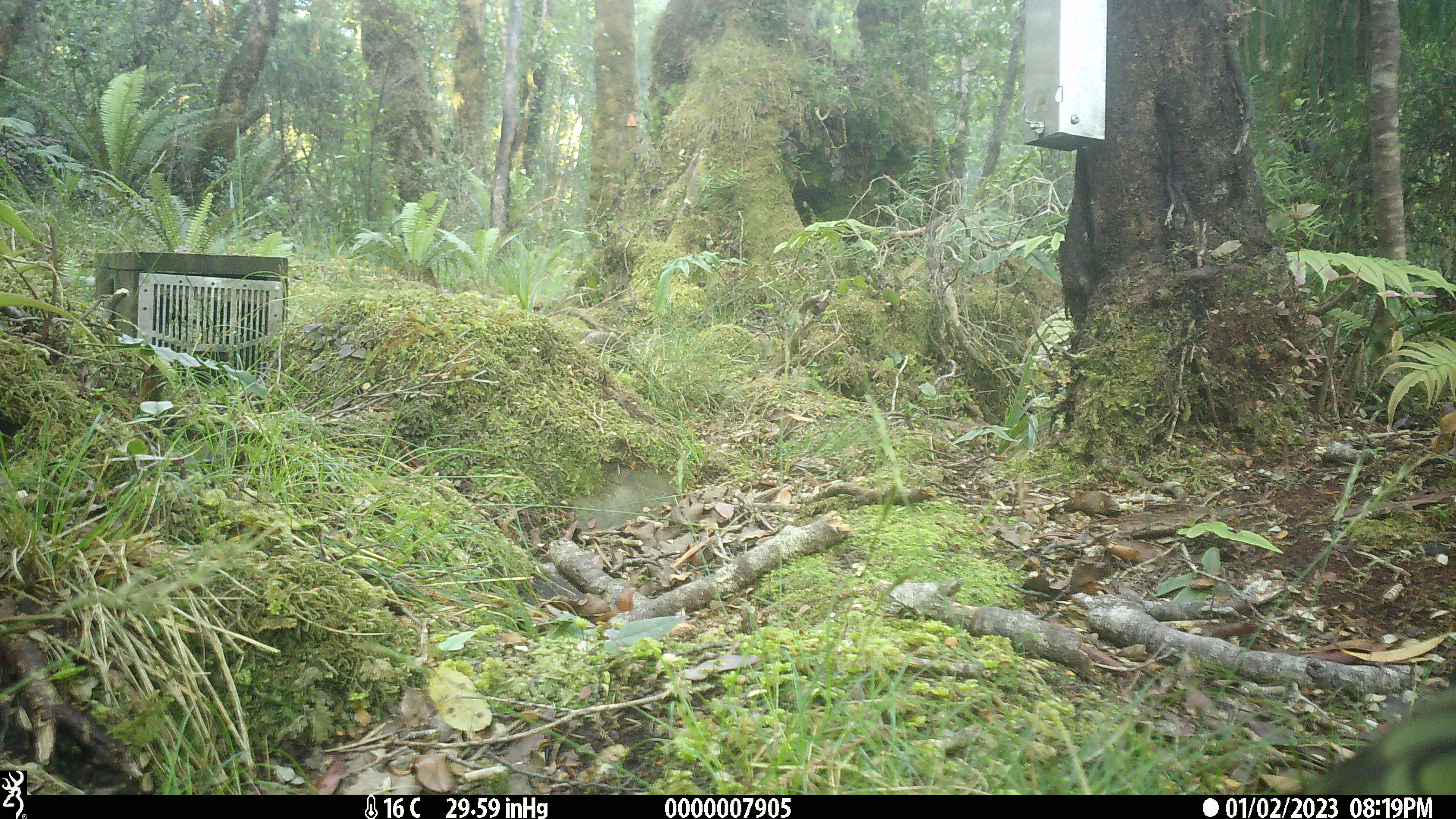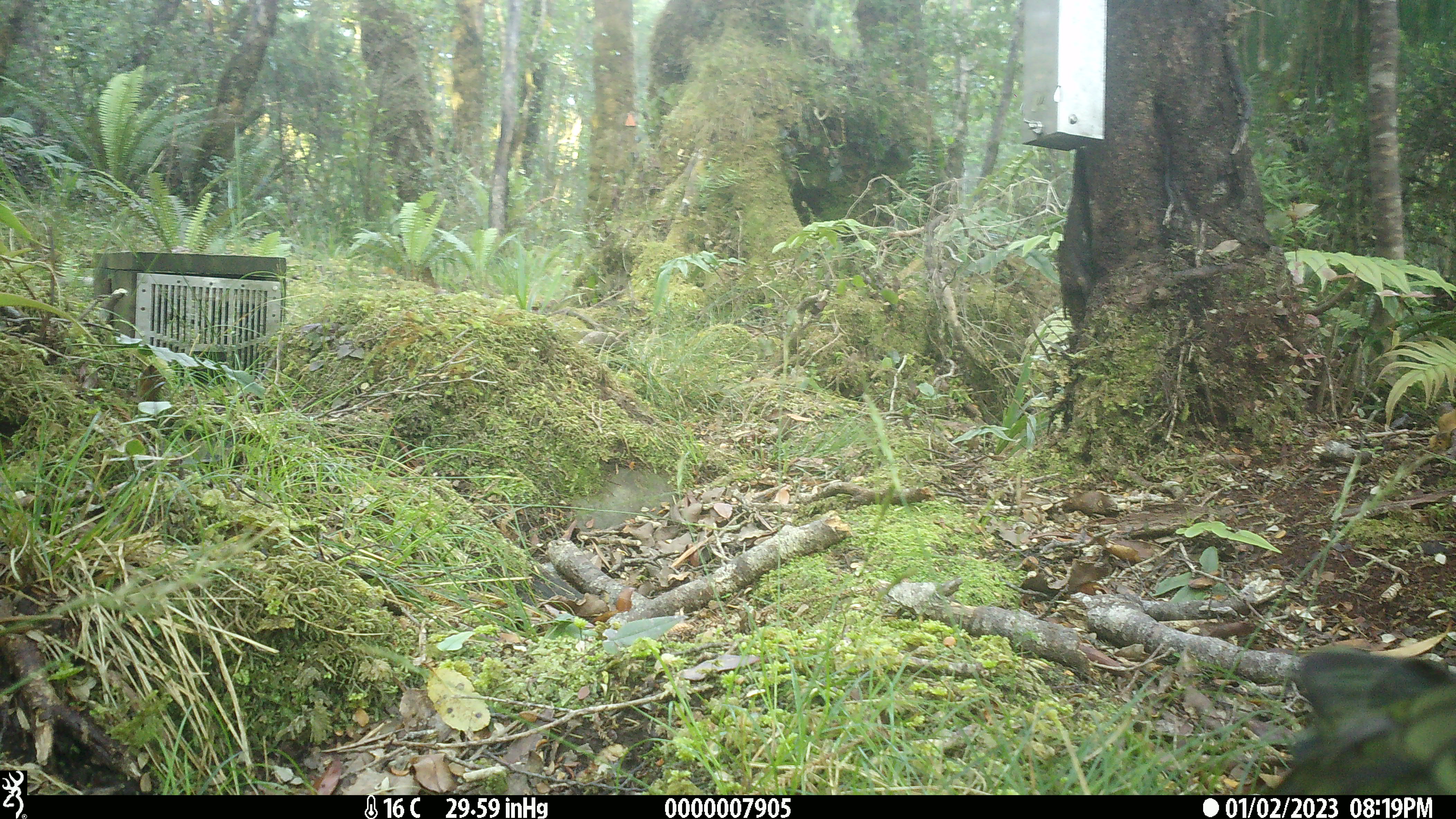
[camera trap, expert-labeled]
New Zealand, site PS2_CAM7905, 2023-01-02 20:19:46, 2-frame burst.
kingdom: Animalia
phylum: Chordata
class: Aves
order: Psittaciformes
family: Strigopidae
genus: Nestor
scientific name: Nestor notabilis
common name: kea